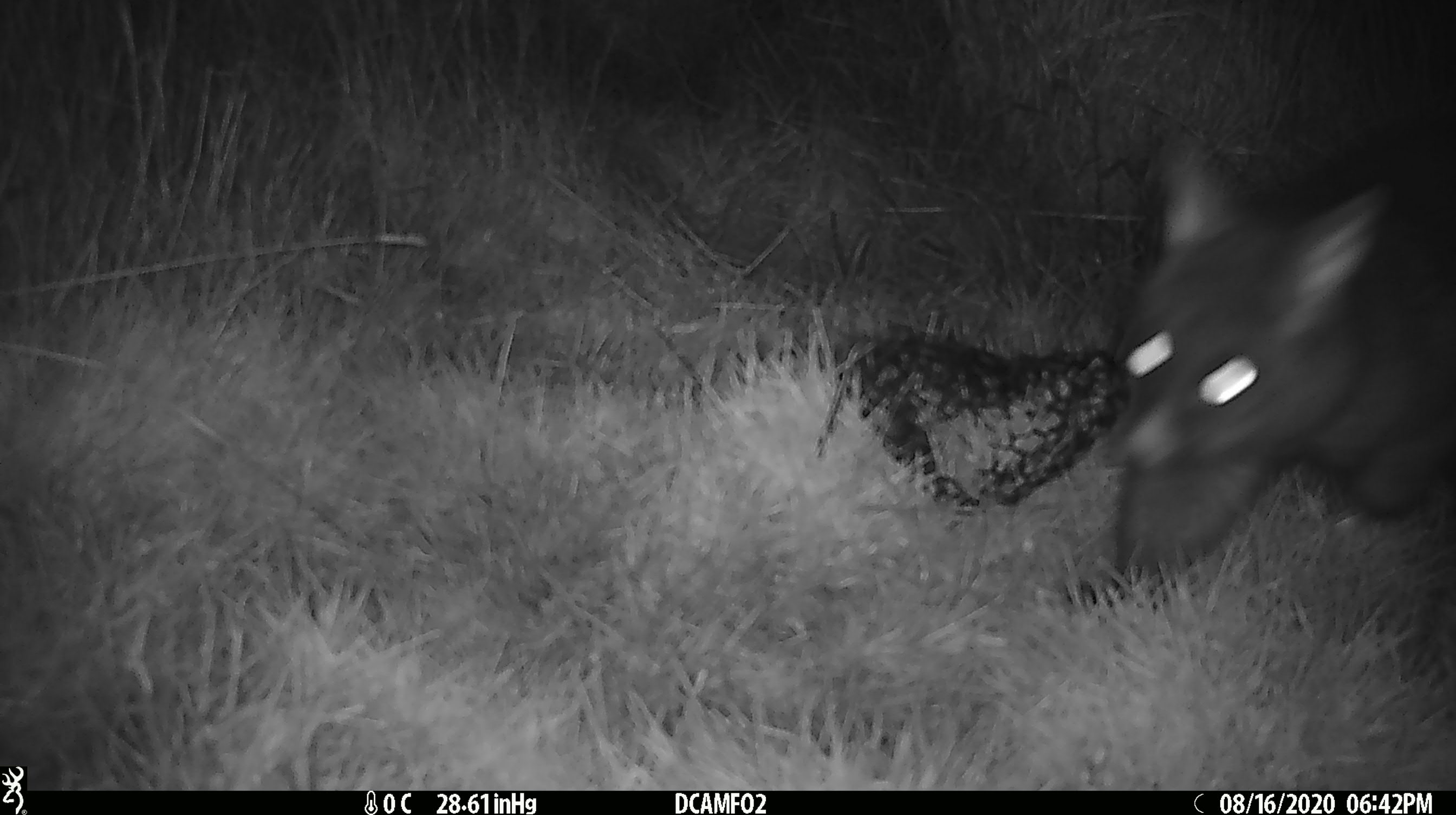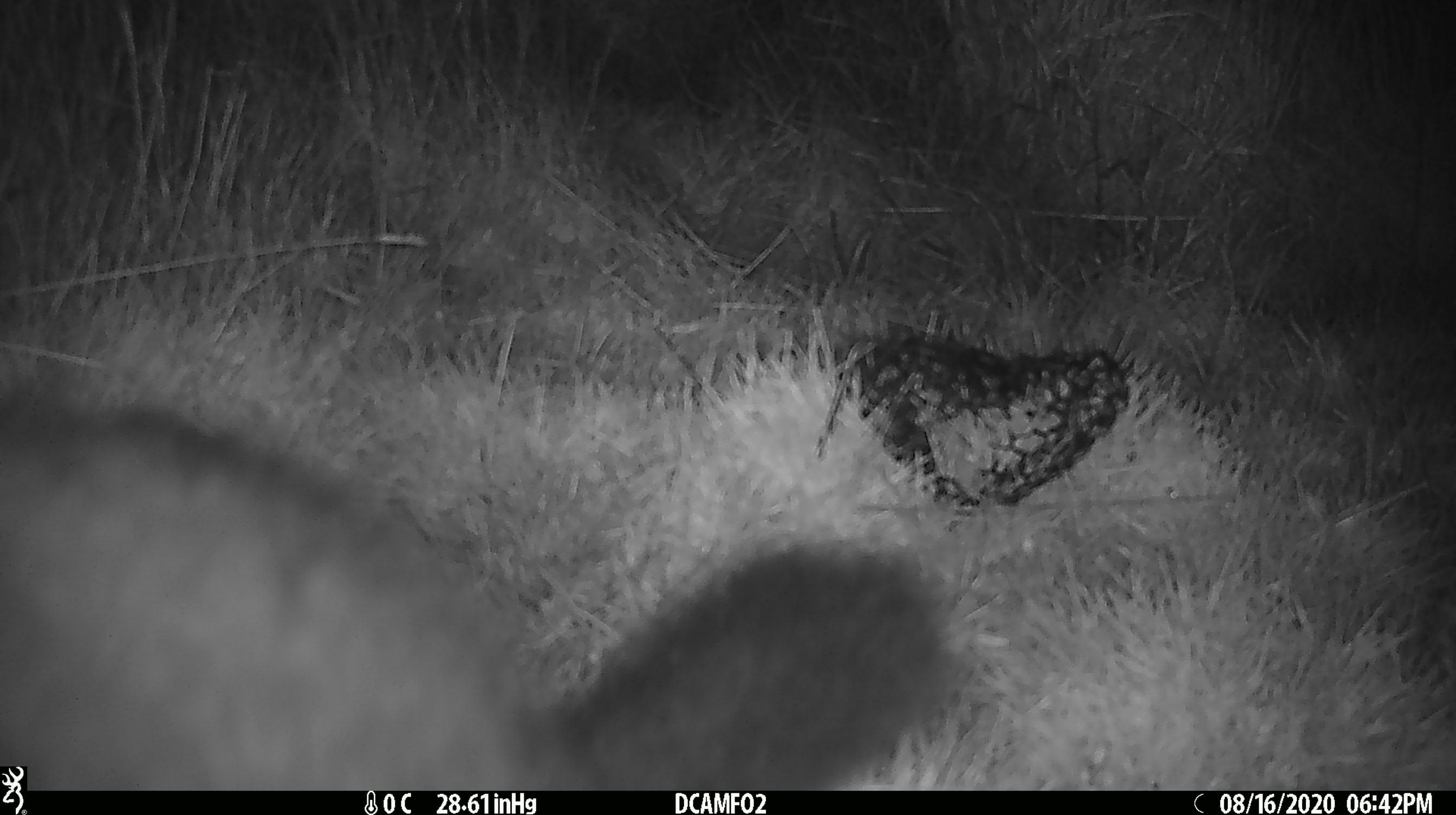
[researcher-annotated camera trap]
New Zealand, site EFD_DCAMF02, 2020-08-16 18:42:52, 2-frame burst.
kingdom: Animalia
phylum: Chordata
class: Mammalia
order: Diprotodontia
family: Phalangeridae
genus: Trichosurus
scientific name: Trichosurus vulpecula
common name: common brushtail possum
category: possum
Possum (common brushtail possum) (Trichosurus vulpecula).